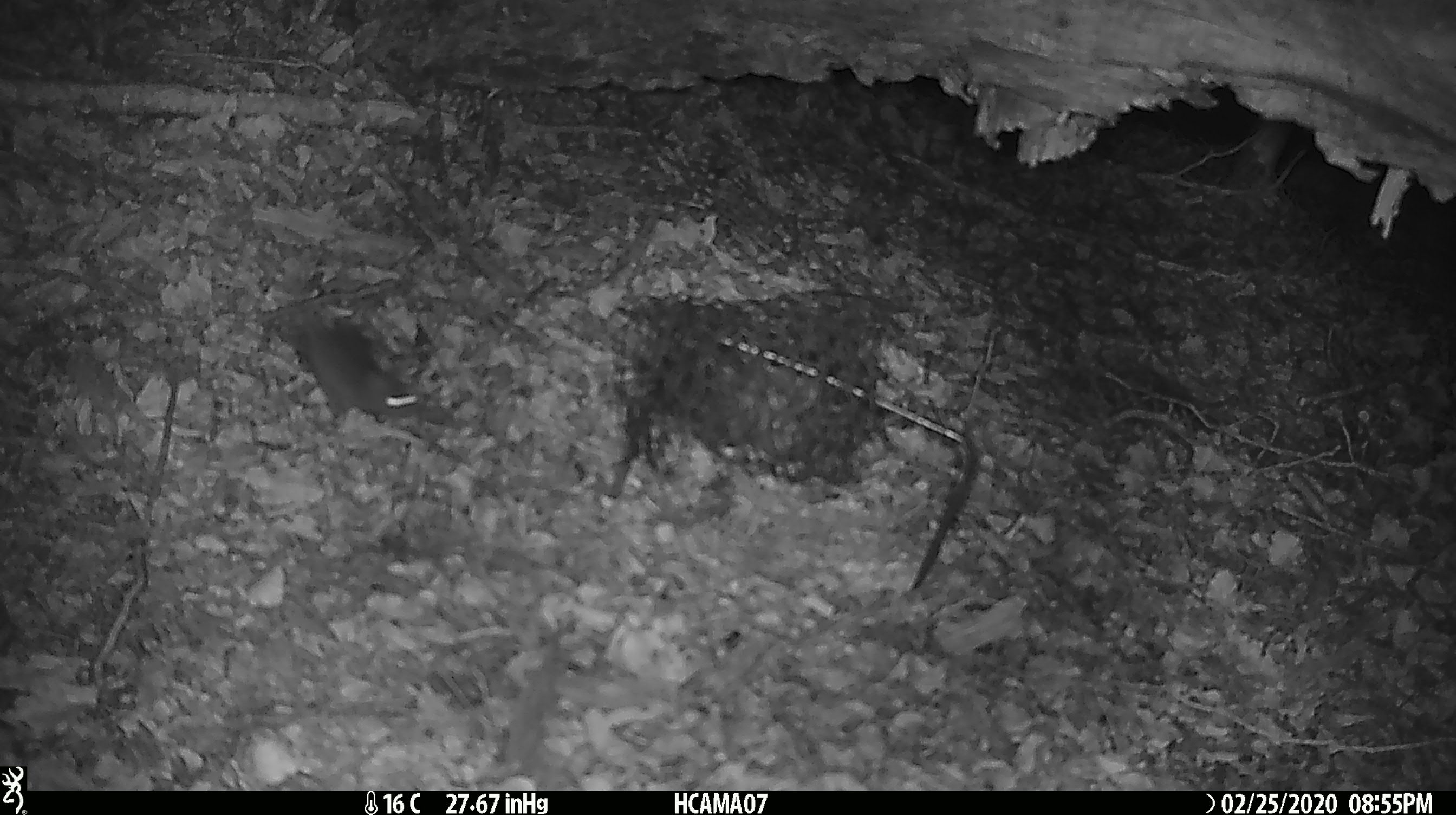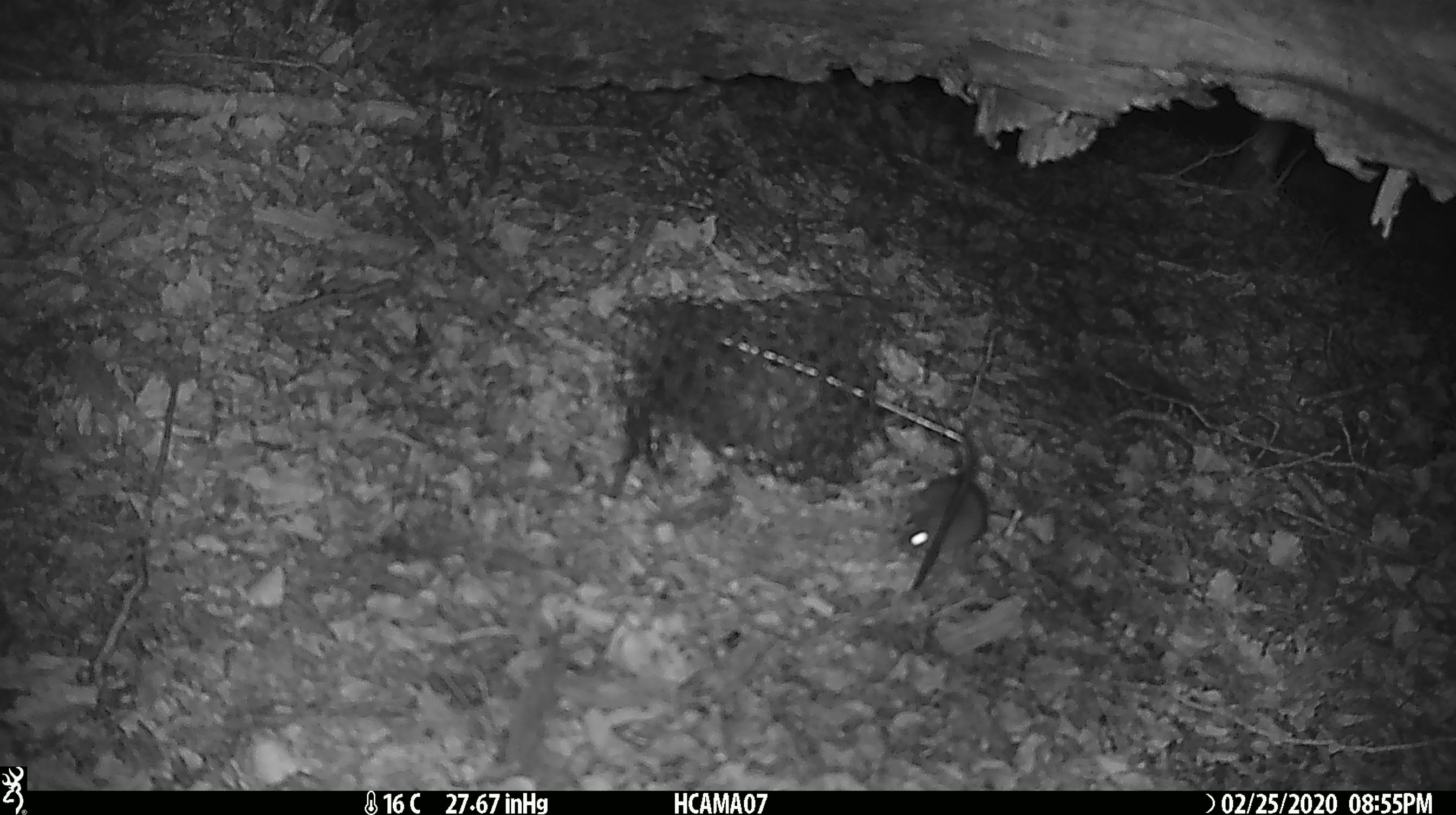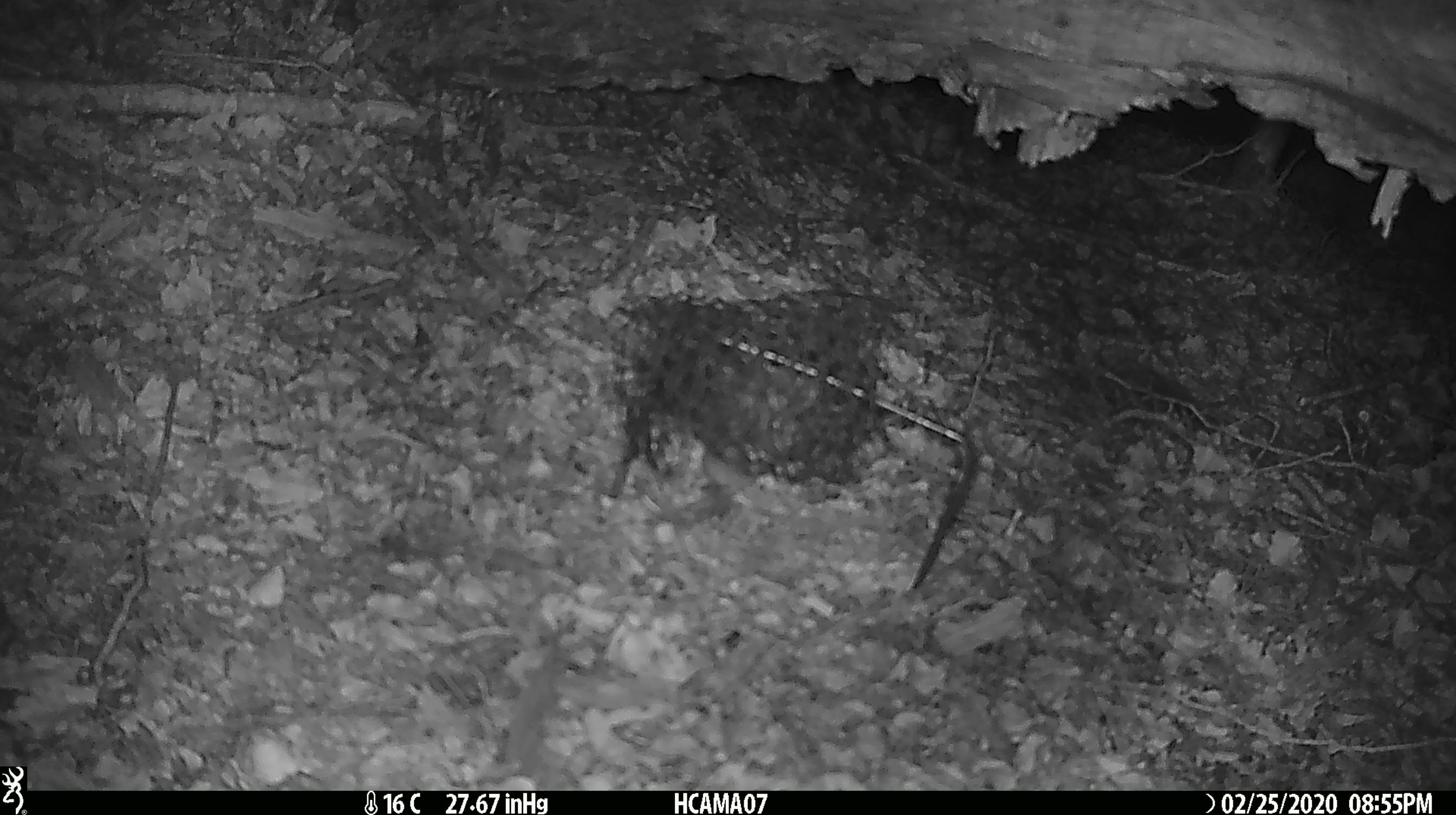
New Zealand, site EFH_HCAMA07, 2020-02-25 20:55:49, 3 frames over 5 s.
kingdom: Animalia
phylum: Chordata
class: Mammalia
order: Rodentia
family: Muridae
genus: Mus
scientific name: Mus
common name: mouse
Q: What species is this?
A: Mouse (Mus).